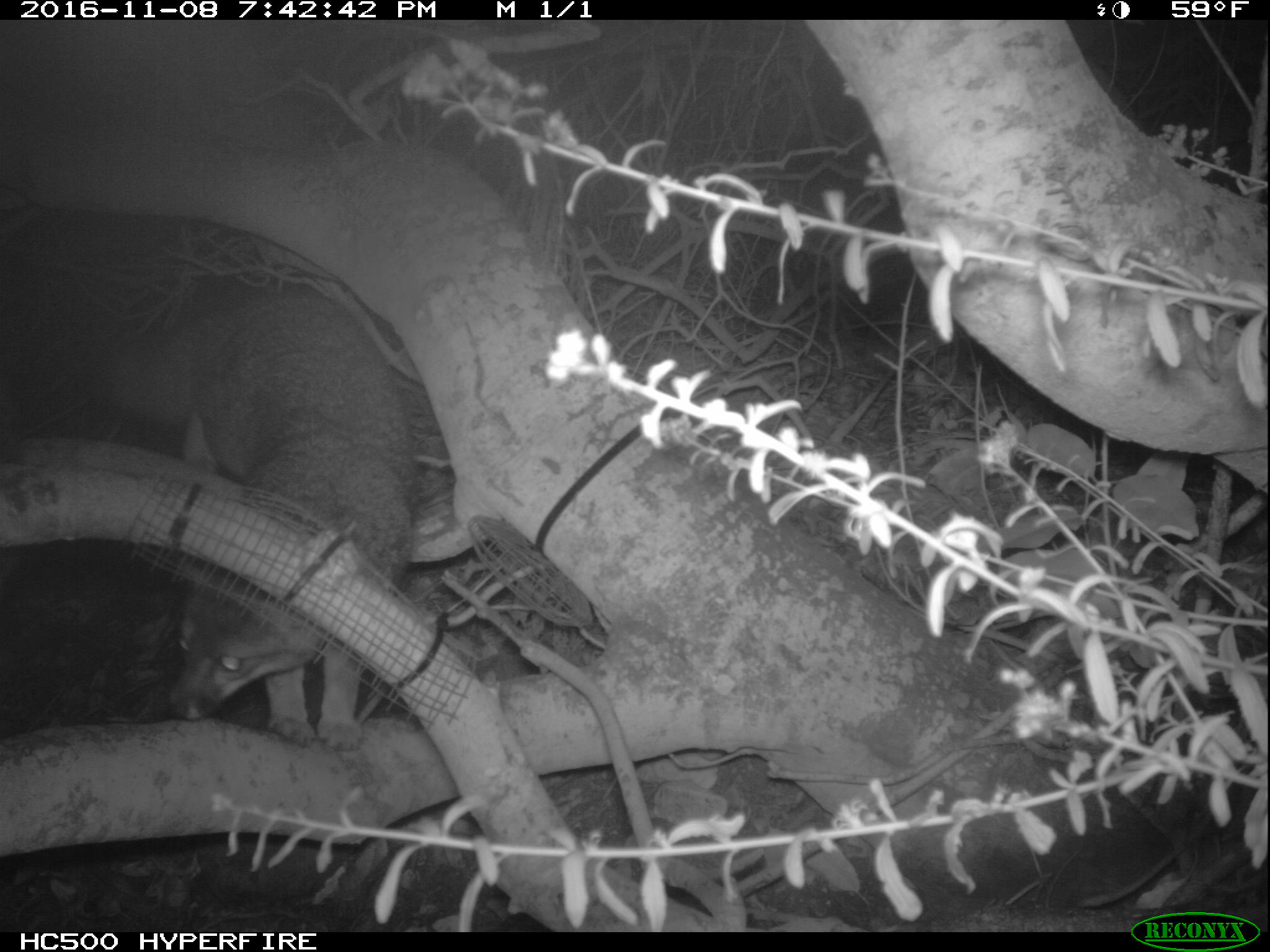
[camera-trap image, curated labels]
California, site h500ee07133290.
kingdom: Animalia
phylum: Chordata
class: Mammalia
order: Carnivora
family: Canidae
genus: Urocyon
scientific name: Urocyon littoralis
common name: island fox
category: fox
Fox (island fox) (Urocyon littoralis).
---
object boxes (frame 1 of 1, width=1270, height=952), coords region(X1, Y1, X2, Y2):
fox: region(81, 289, 415, 751)